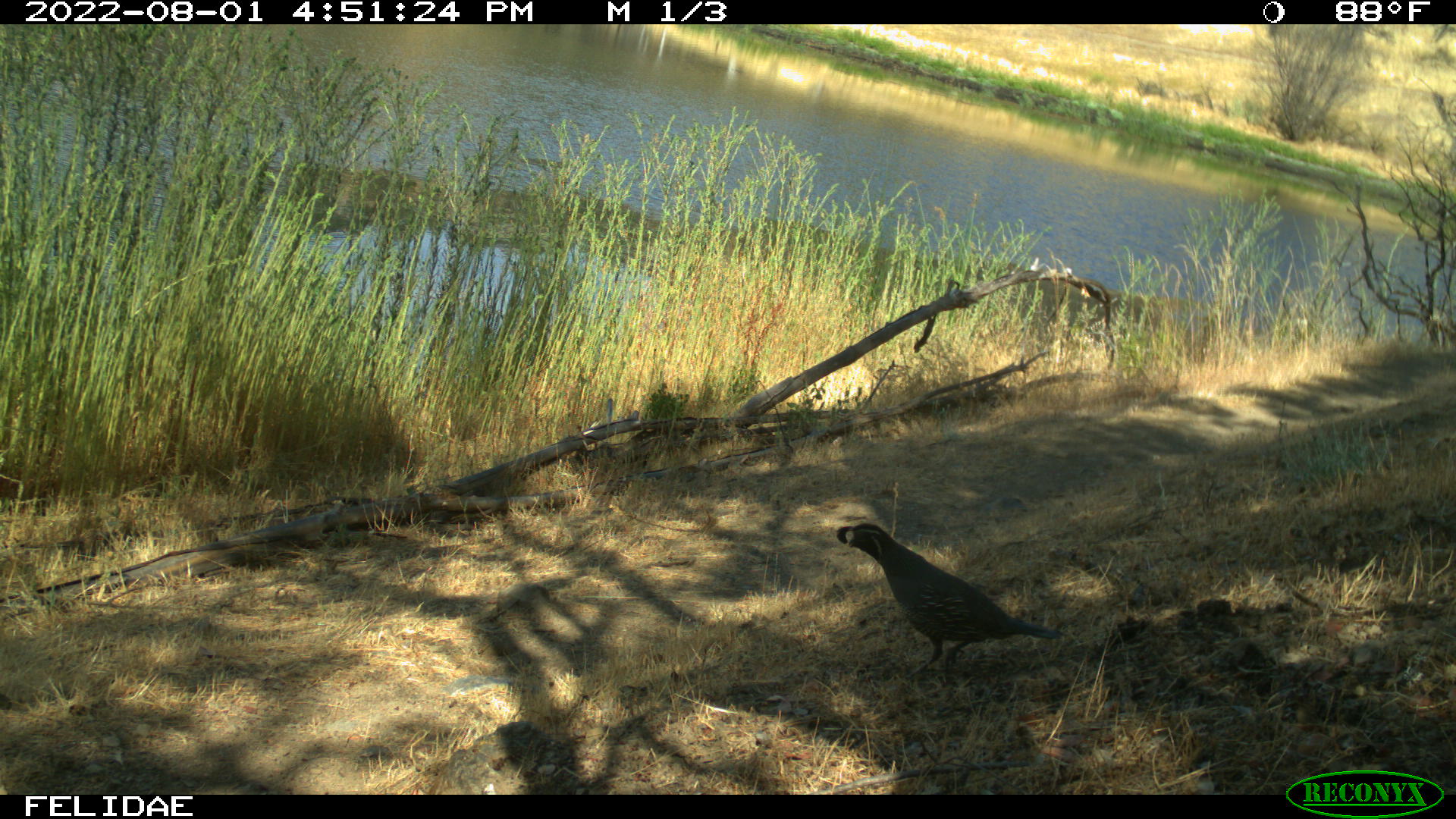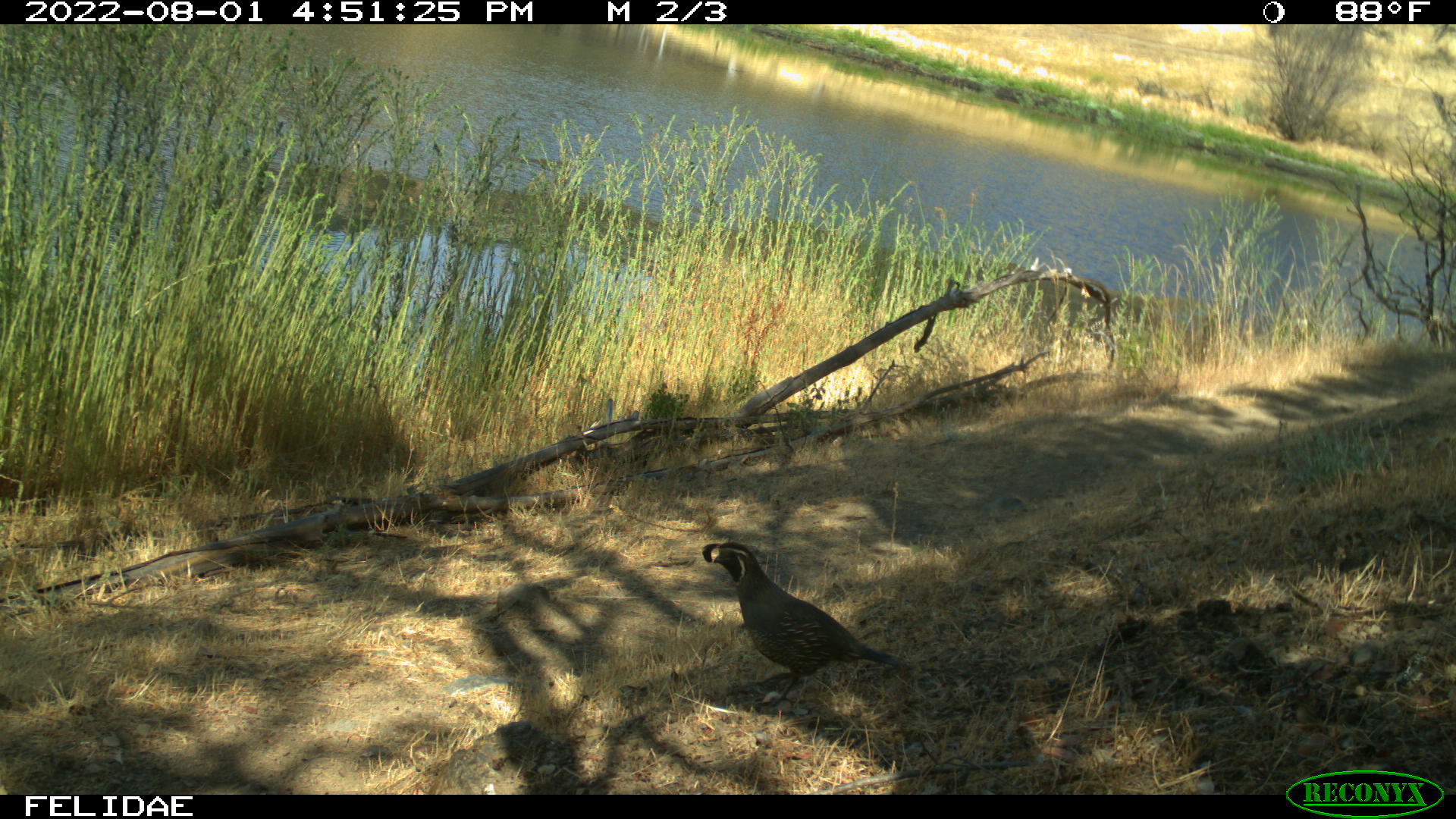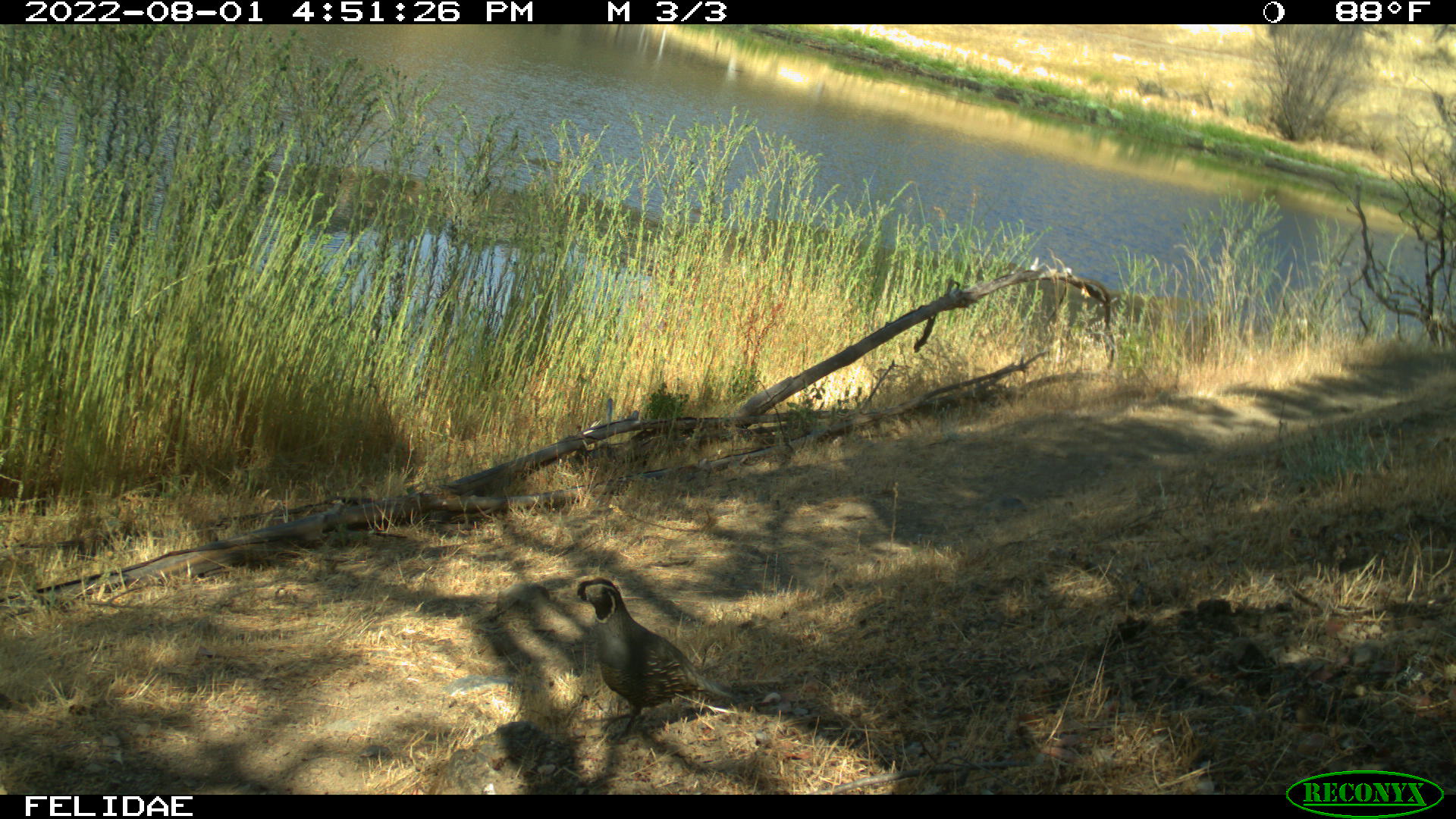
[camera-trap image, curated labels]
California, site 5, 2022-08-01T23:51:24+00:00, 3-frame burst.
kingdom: Animalia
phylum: Chordata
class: Aves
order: Galliformes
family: Odontophoridae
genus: Callipepla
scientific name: Callipepla californica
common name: california quail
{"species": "california quail (Callipepla californica)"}